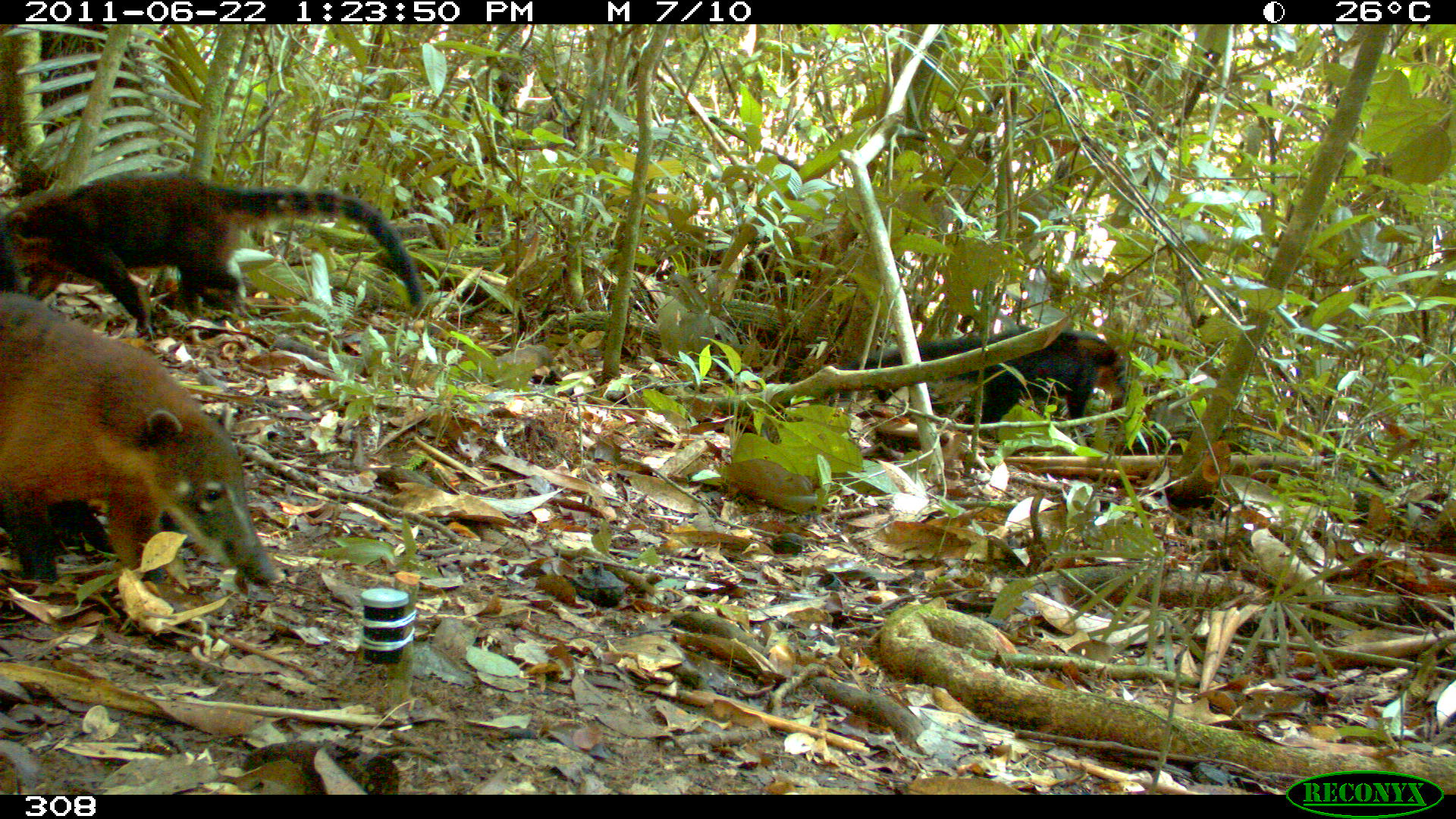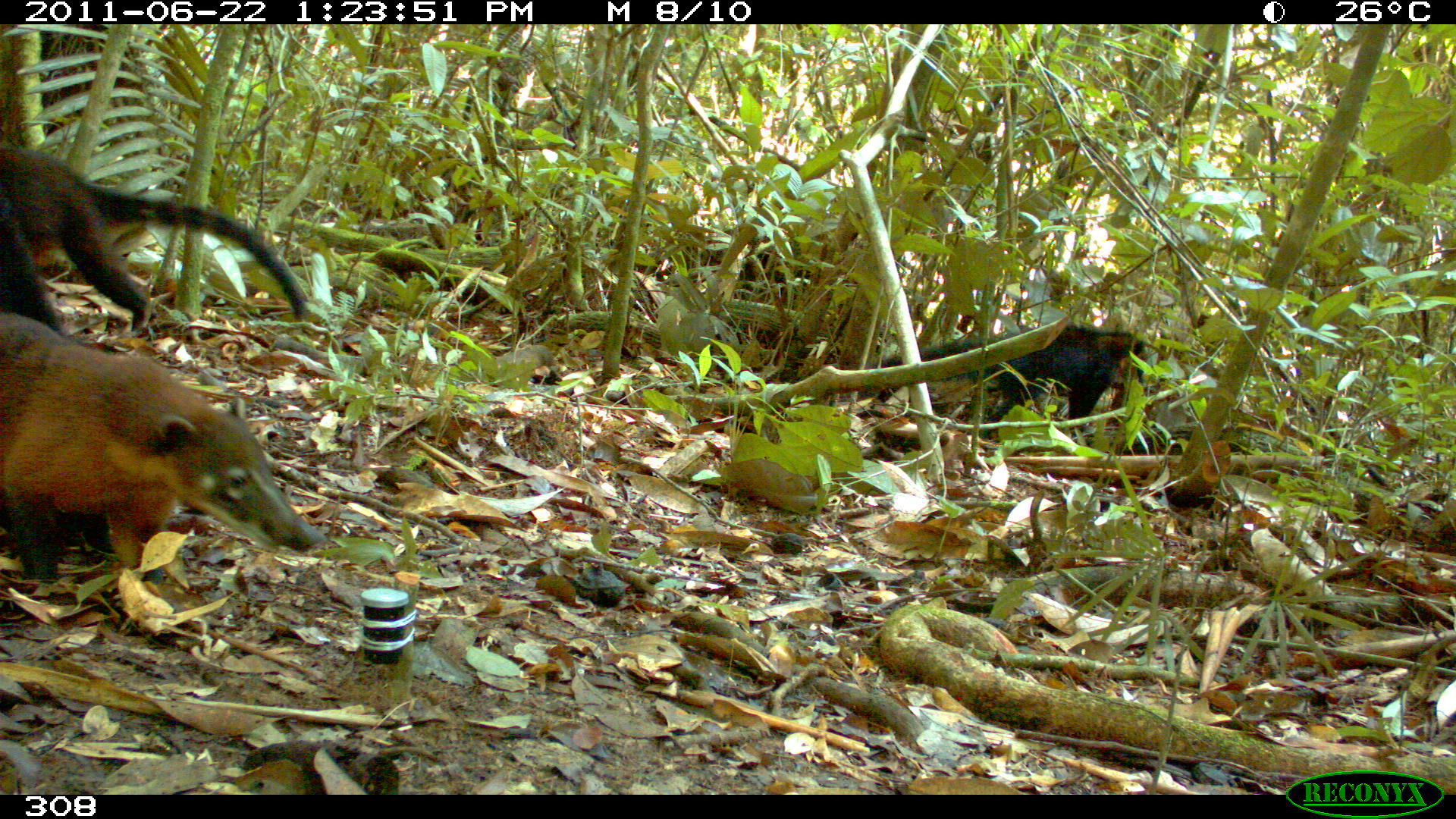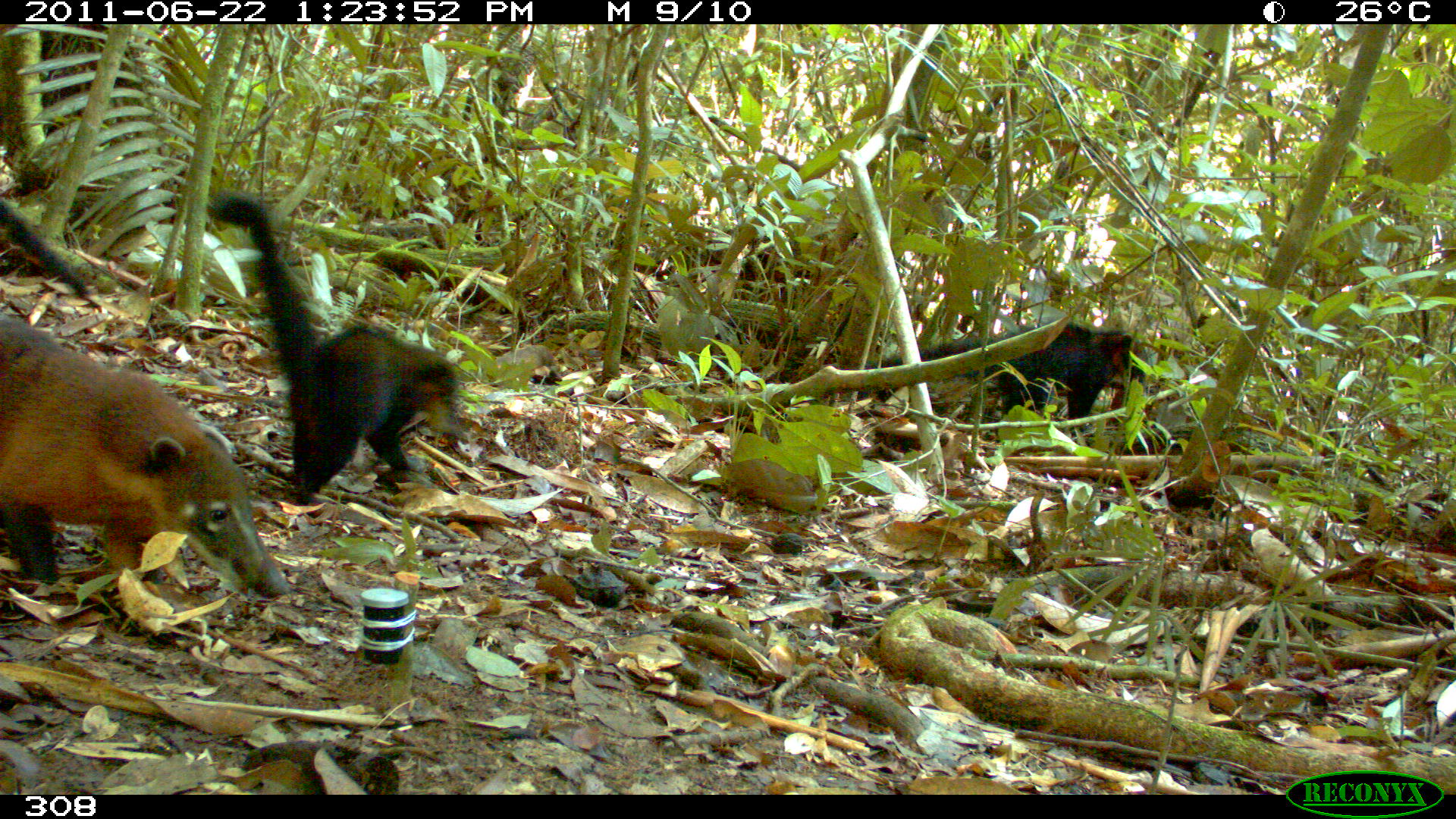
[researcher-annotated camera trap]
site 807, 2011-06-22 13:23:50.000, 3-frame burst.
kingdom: Animalia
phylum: Chordata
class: Mammalia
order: Carnivora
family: Procyonidae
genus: Nasua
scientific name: Nasua nasua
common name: south american coati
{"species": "Nasua nasua (south american coati)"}